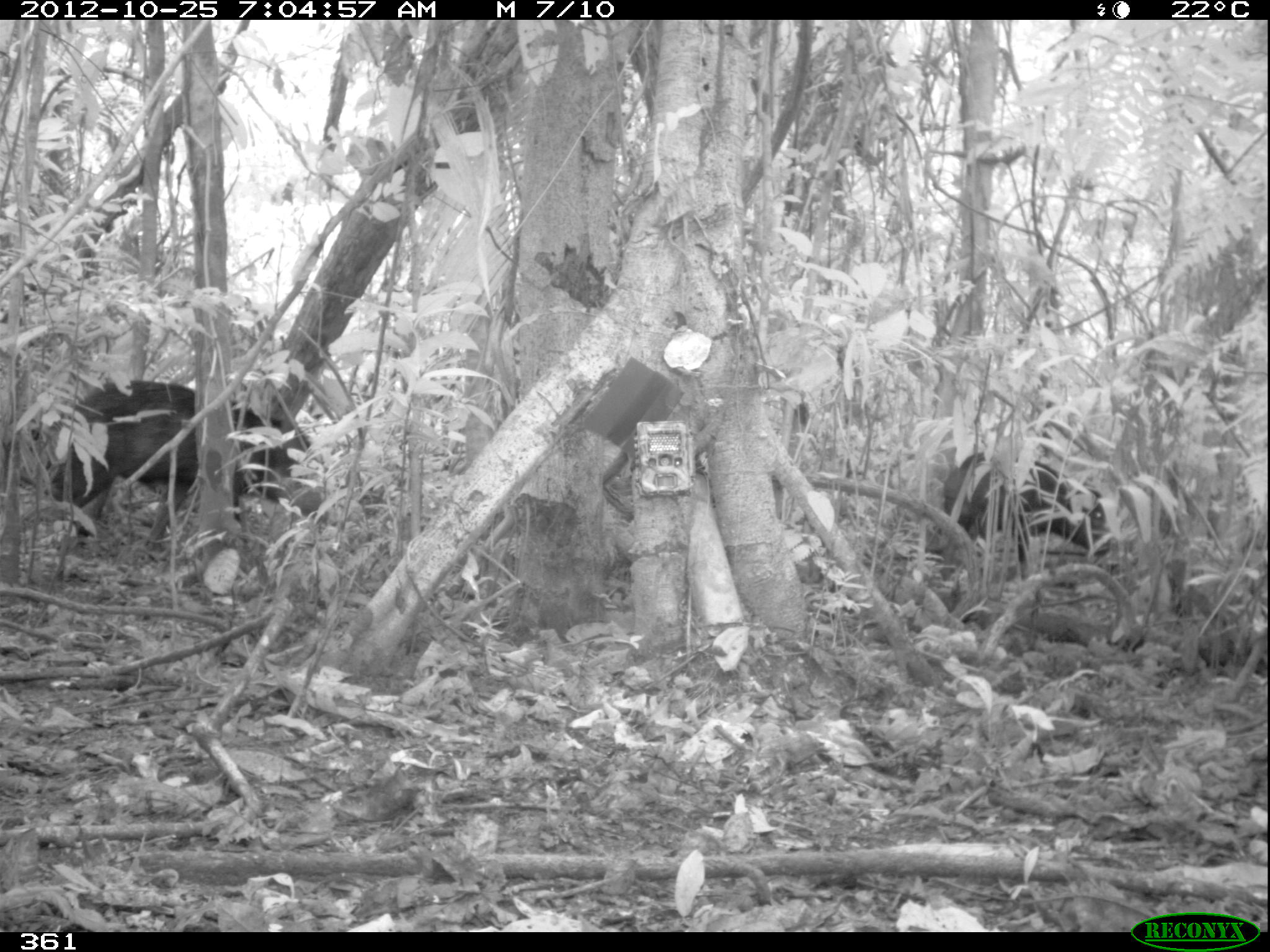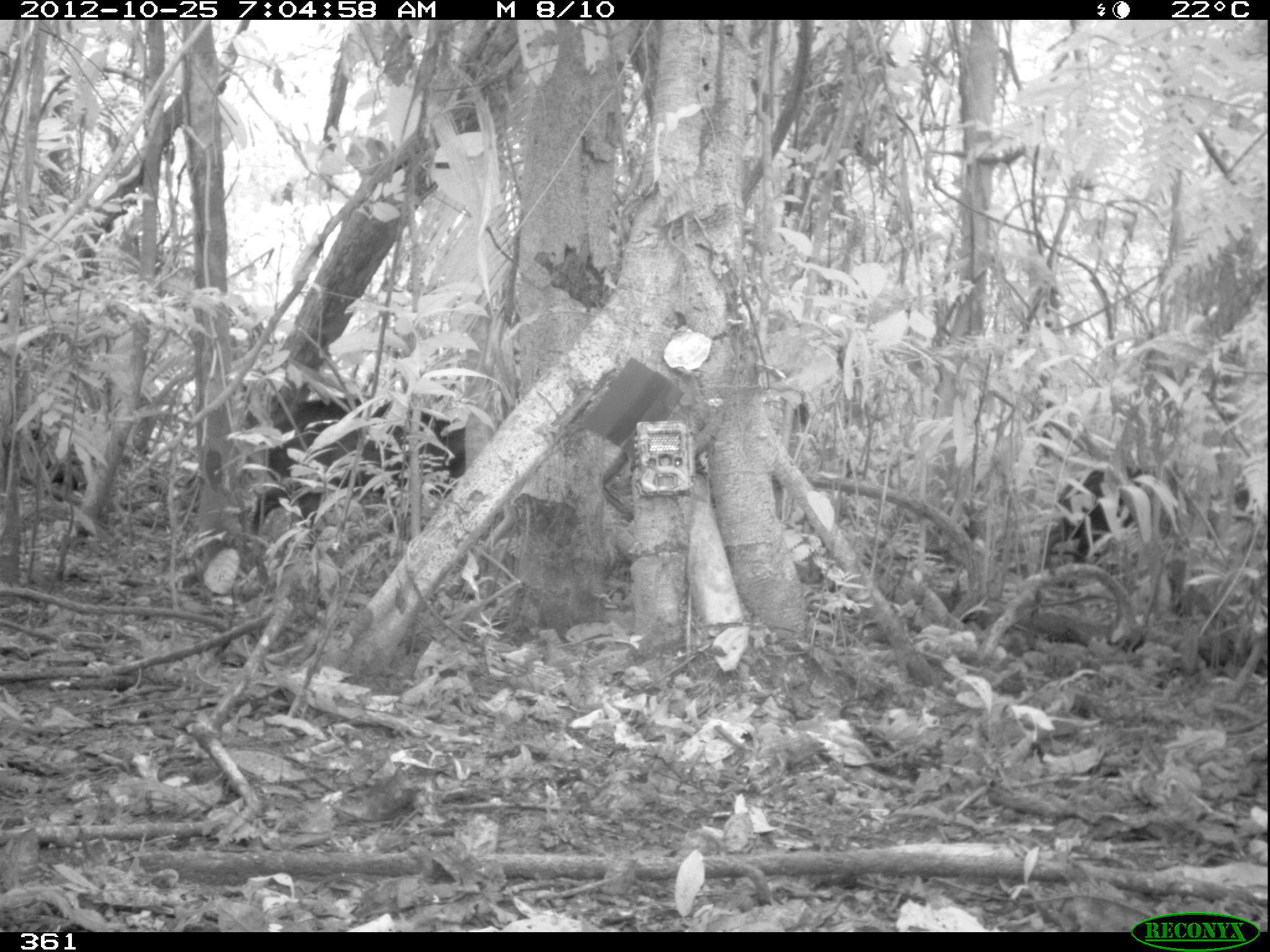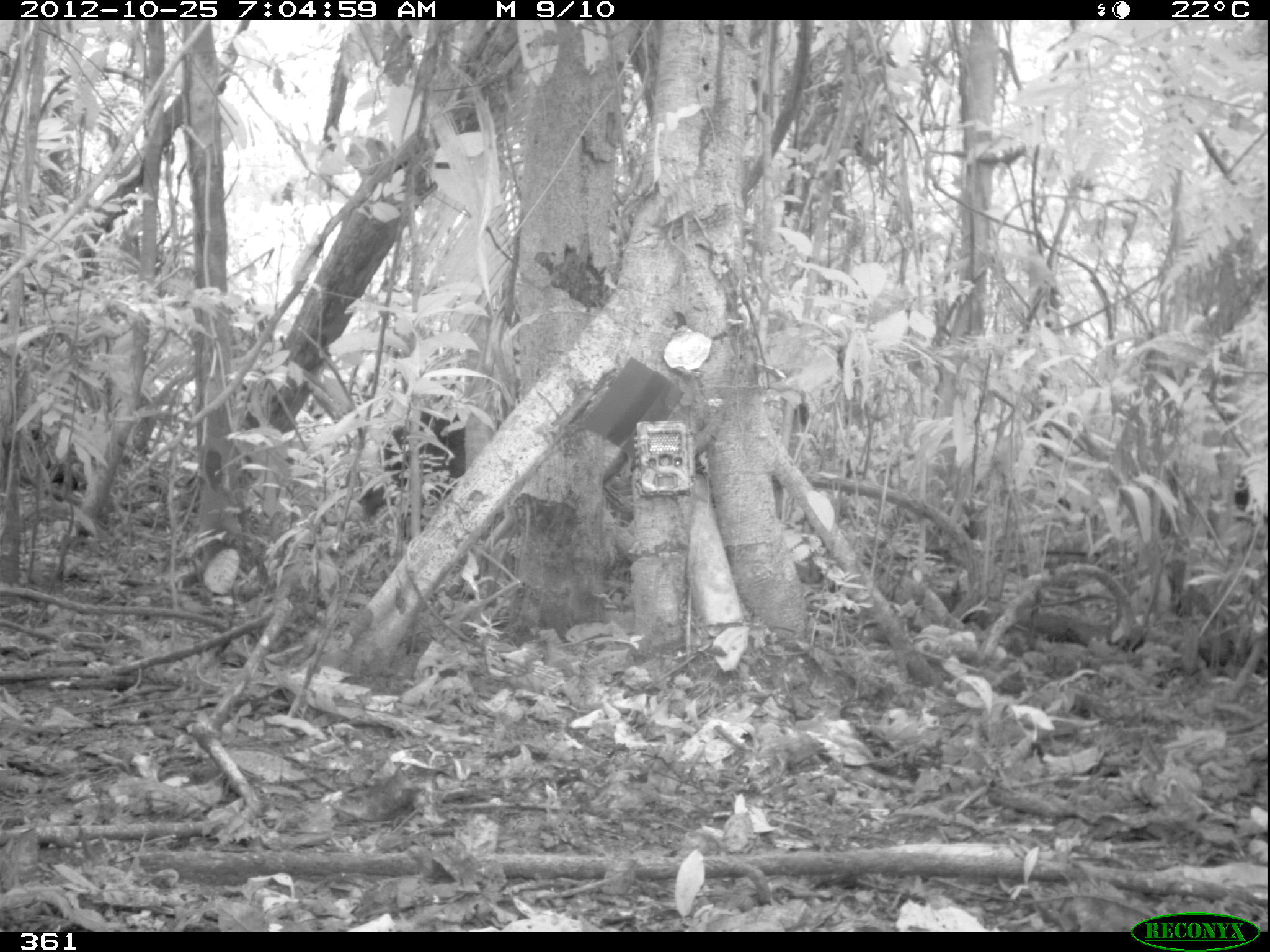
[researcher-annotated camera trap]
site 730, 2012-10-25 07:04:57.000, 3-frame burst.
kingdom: Animalia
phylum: Chordata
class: Mammalia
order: Artiodactyla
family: Tayassuidae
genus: Tayassu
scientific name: Tayassu pecari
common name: white-lipped peccary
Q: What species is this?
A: Tayassu pecari (white-lipped peccary).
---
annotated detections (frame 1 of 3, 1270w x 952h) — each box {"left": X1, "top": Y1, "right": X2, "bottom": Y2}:
tayassu pecari: {"left": 46, "top": 378, "right": 329, "bottom": 553}; {"left": 942, "top": 450, "right": 1108, "bottom": 562}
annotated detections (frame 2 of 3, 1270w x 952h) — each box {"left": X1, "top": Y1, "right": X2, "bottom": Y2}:
tayassu pecari: {"left": 239, "top": 396, "right": 466, "bottom": 554}; {"left": 1036, "top": 458, "right": 1184, "bottom": 575}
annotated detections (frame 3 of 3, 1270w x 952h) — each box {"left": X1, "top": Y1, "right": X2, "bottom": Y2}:
tayassu pecari: {"left": 350, "top": 407, "right": 471, "bottom": 521}